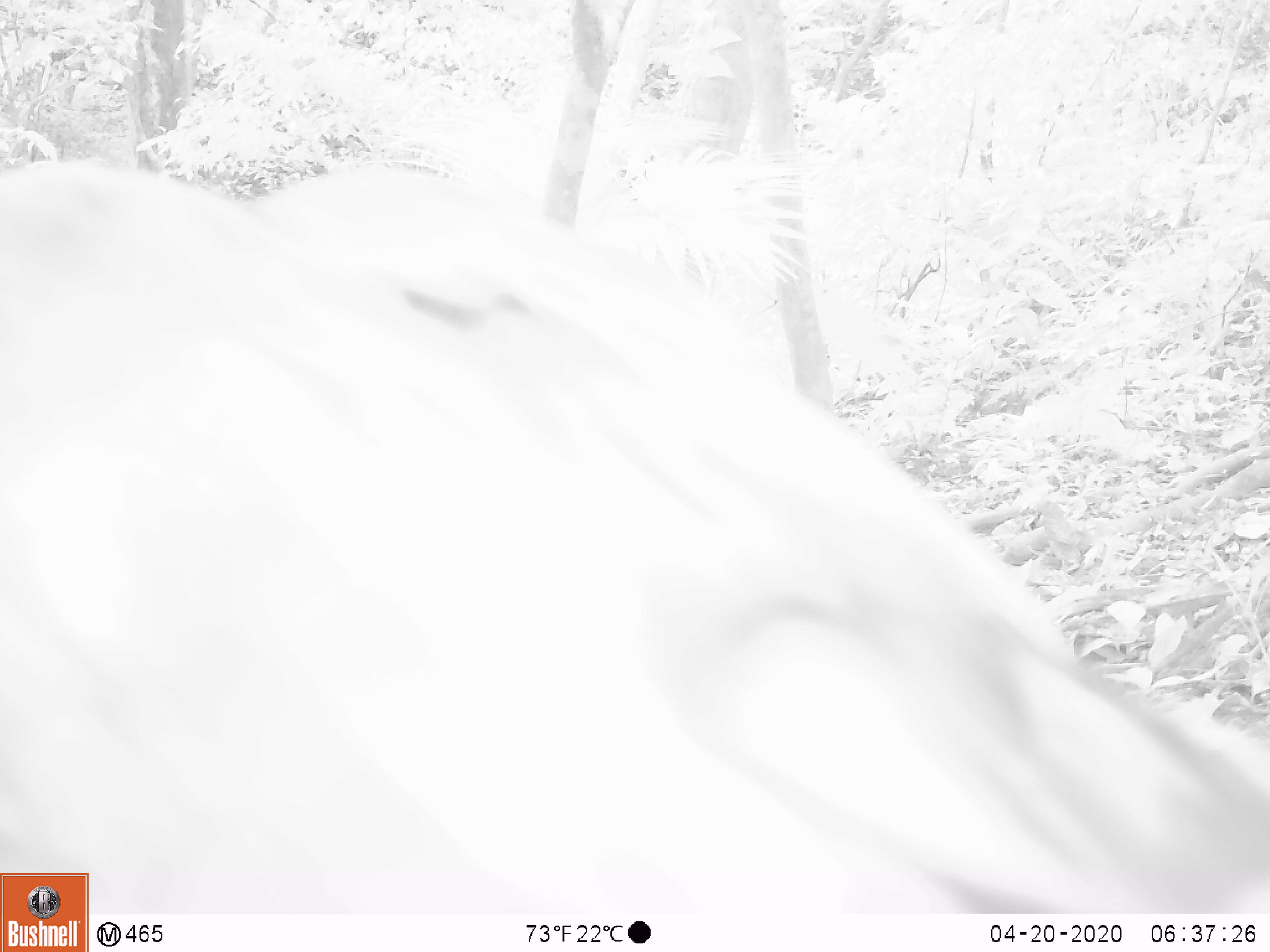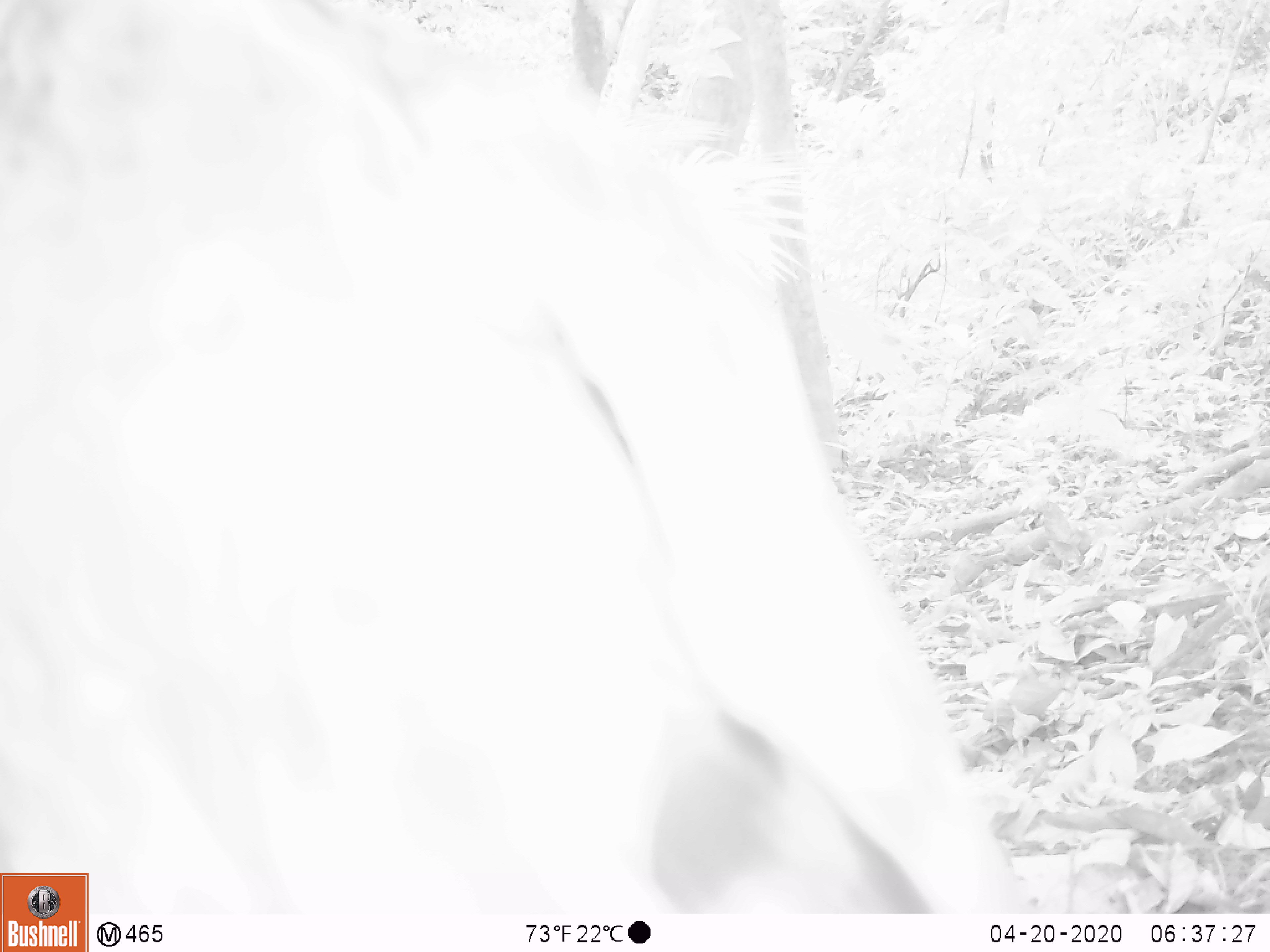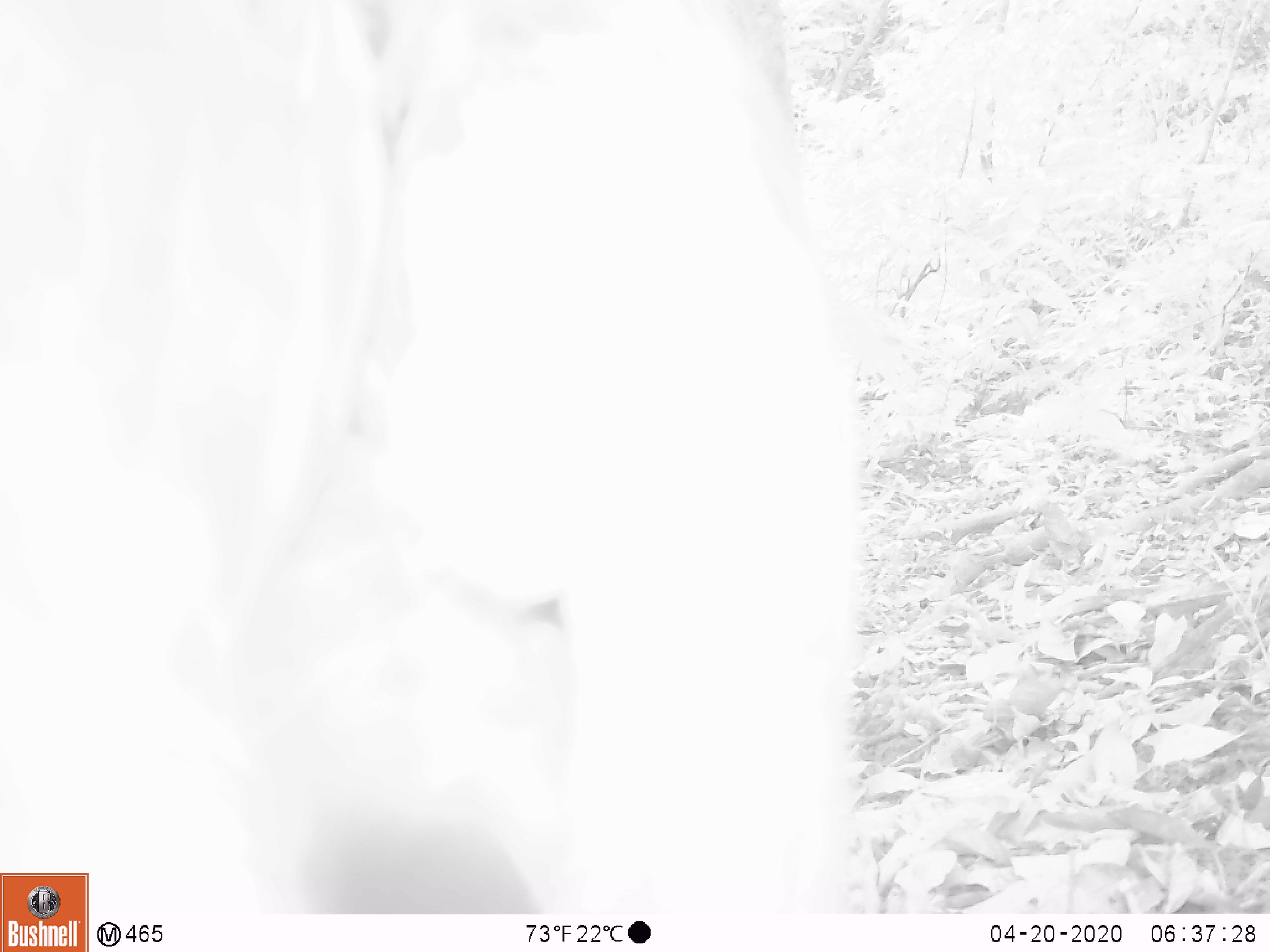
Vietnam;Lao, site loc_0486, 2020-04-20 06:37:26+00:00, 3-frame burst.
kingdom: Animalia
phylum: Chordata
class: Aves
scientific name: Aves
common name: bird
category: unidentified bird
Unidentified bird (bird) (Aves). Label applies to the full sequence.